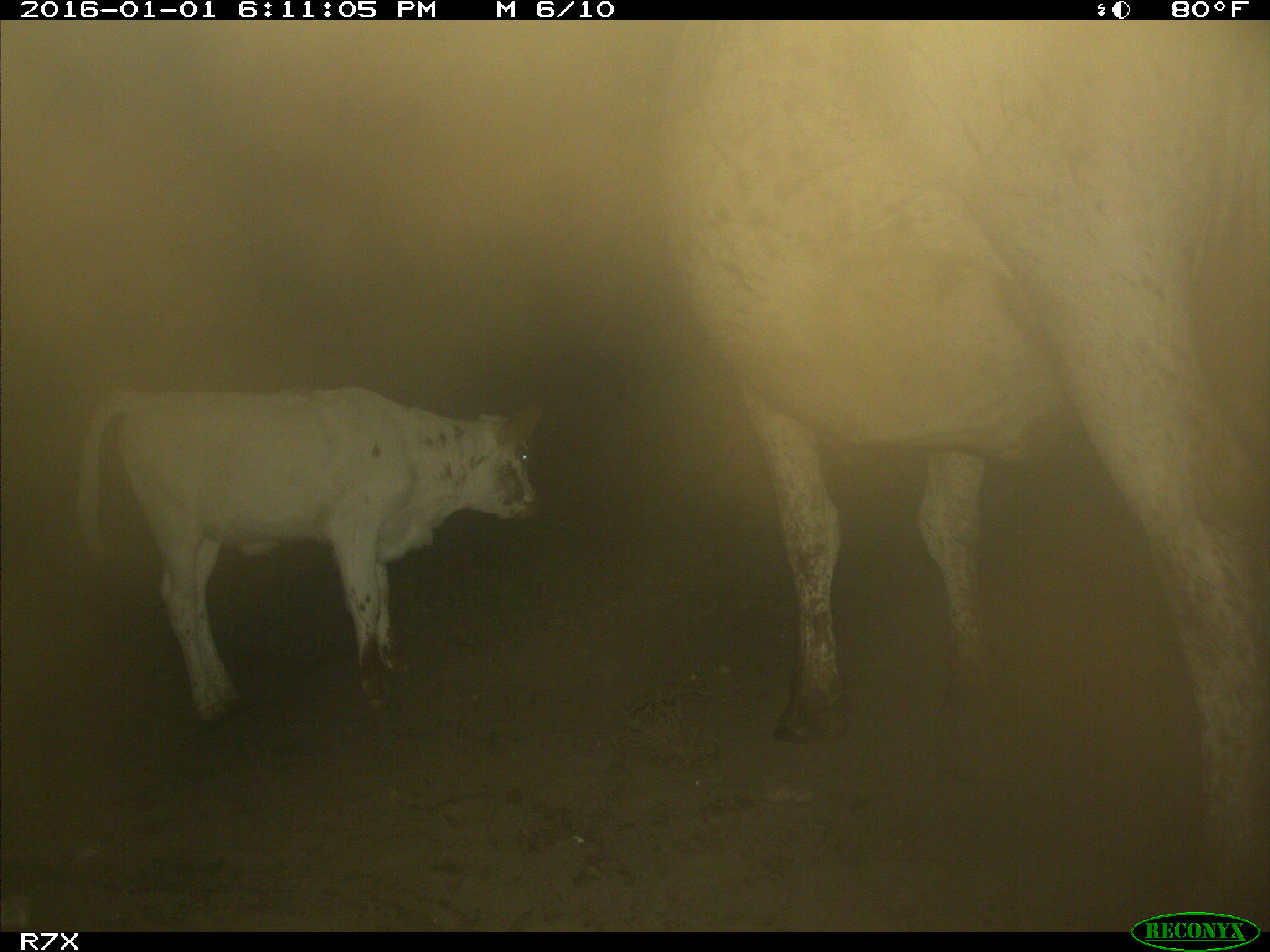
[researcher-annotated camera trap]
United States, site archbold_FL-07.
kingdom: Animalia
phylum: Chordata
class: Mammalia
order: Artiodactyla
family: Bovidae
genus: Bos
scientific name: Bos taurus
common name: domestic cow